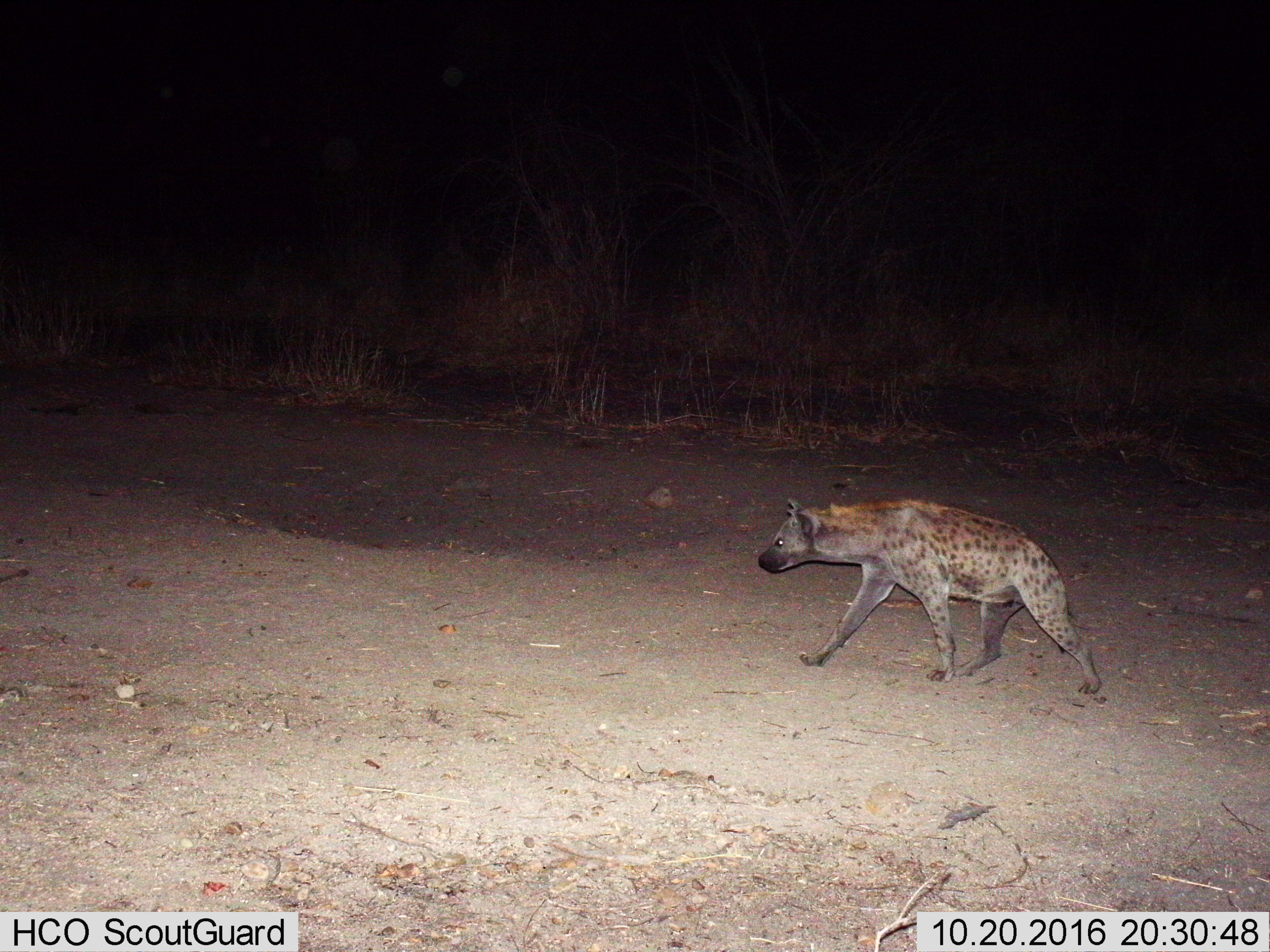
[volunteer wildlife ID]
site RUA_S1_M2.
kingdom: Animalia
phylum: Chordata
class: Mammalia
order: Carnivora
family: Hyaenidae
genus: Crocuta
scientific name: Crocuta crocuta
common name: spotted hyena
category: hyenaspotted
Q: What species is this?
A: Hyenaspotted (spotted hyena) (Crocuta crocuta).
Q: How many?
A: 1.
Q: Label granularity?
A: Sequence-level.